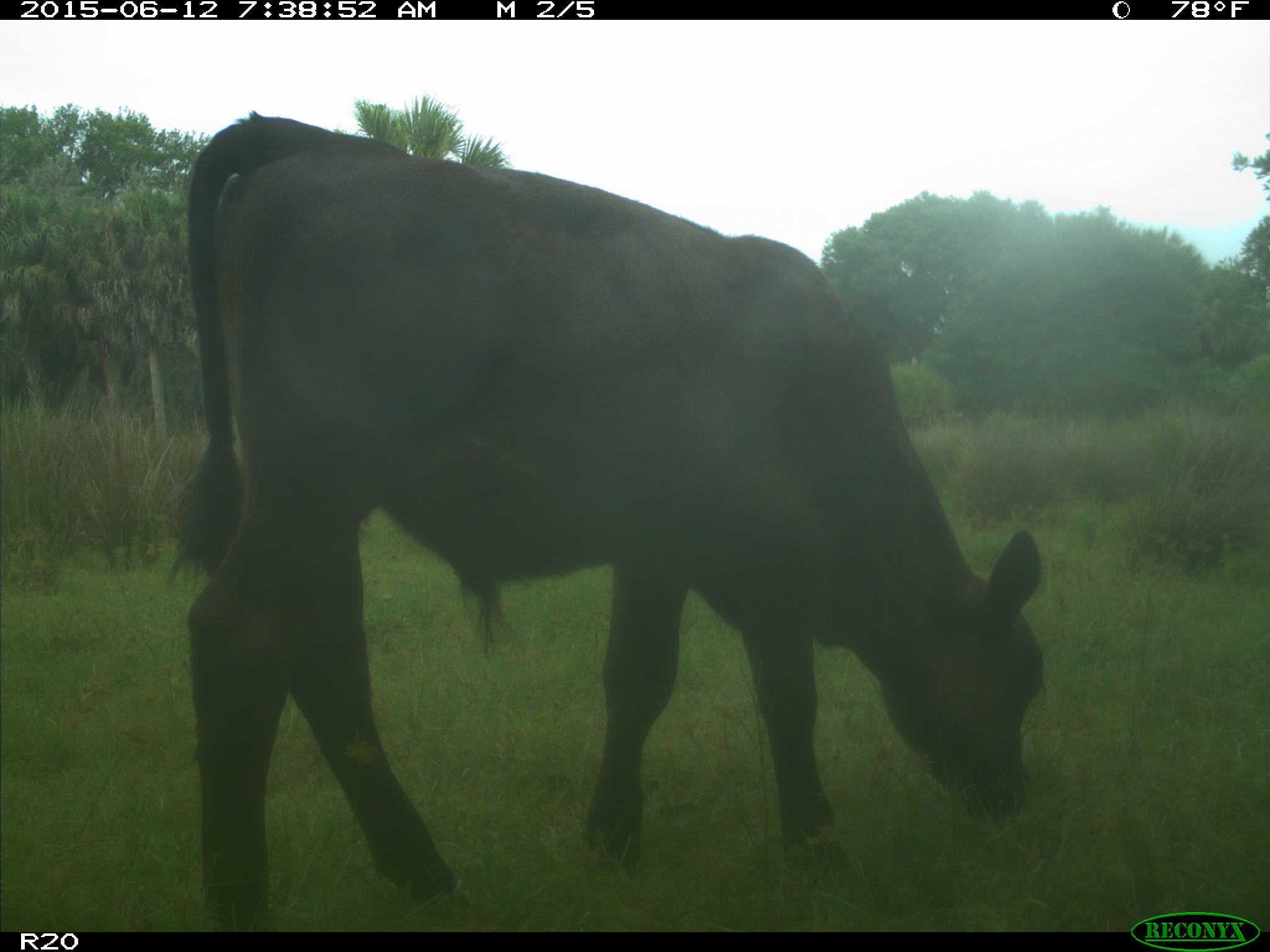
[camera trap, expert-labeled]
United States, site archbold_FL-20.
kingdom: Animalia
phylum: Chordata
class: Mammalia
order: Artiodactyla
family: Bovidae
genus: Bos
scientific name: Bos taurus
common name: domestic cow